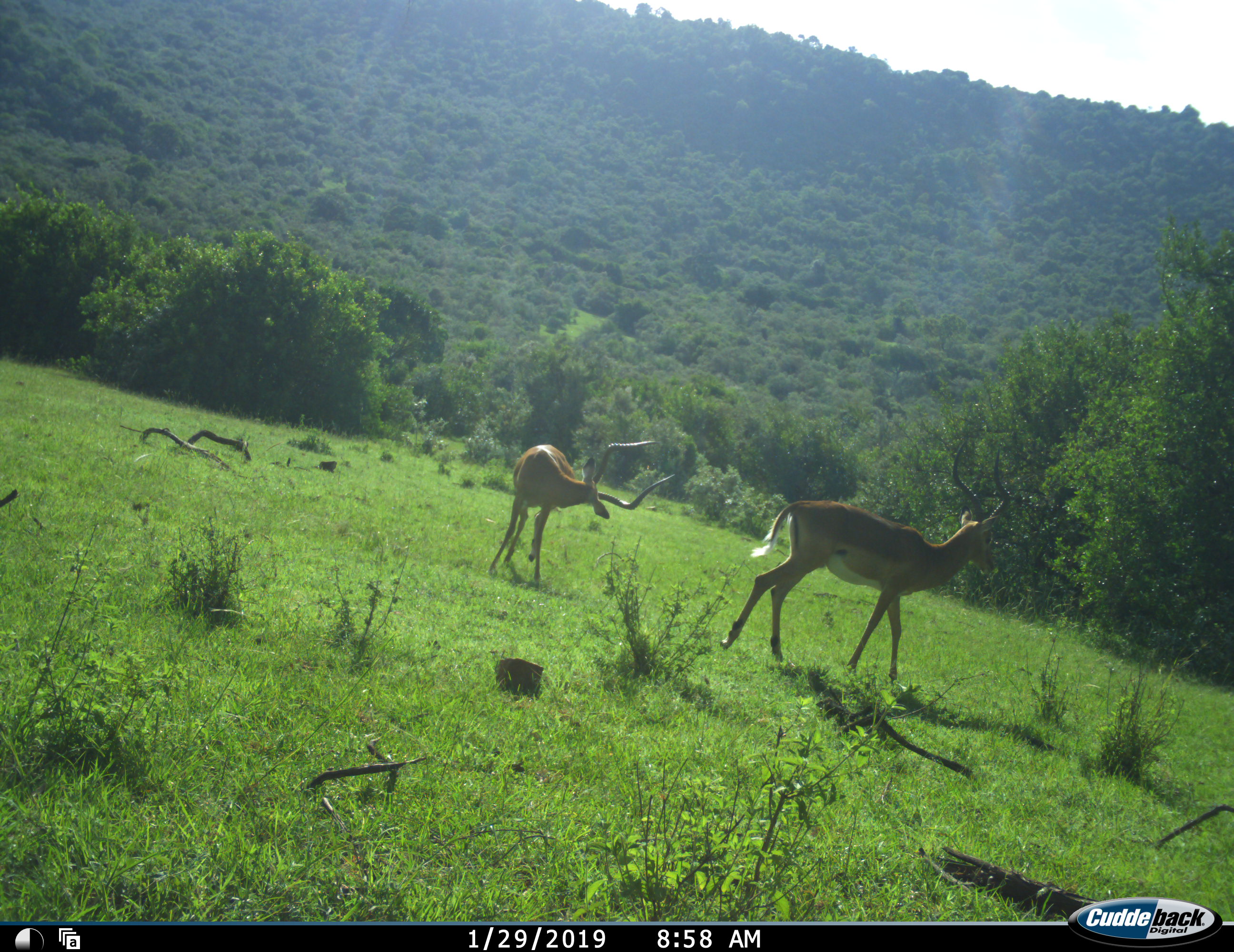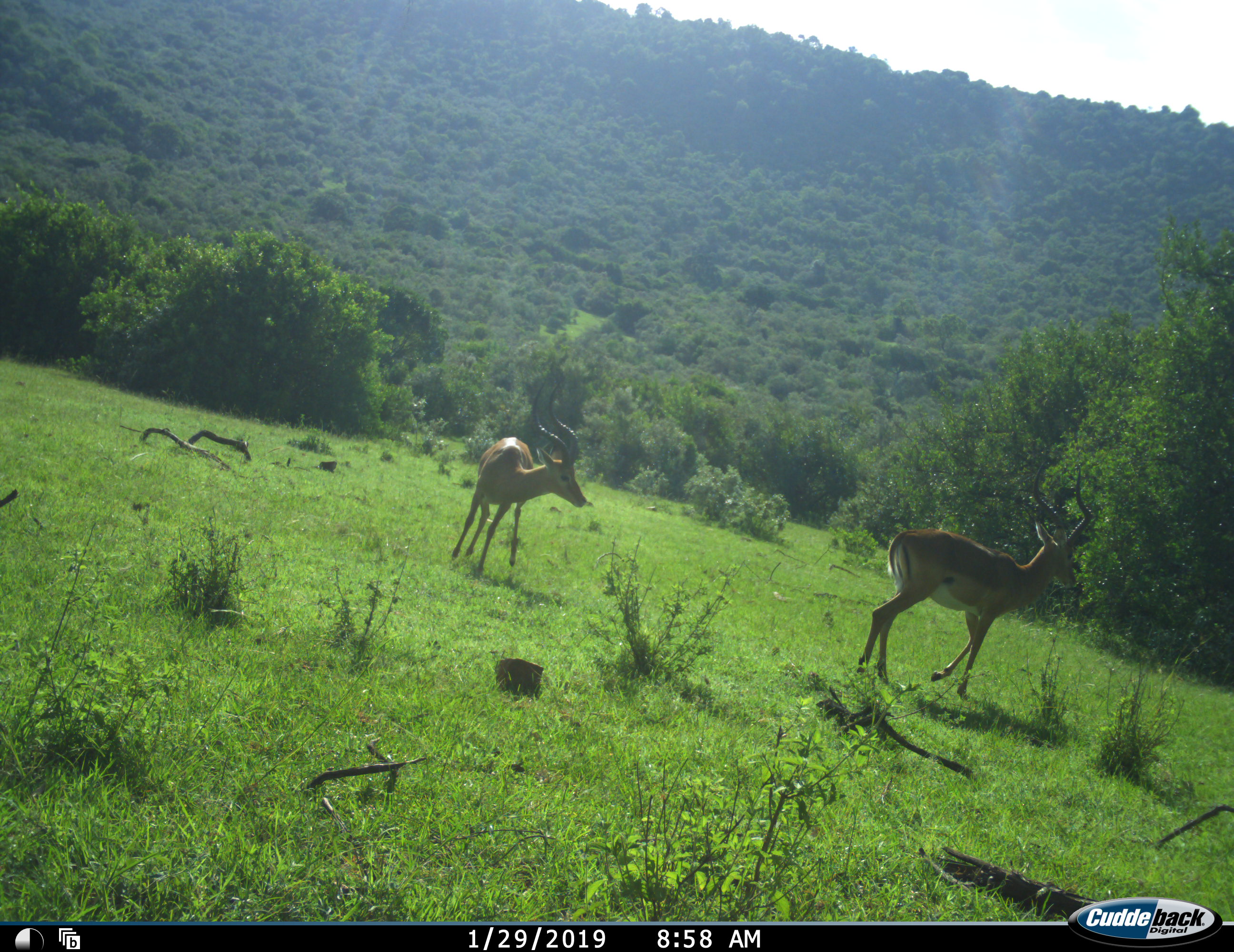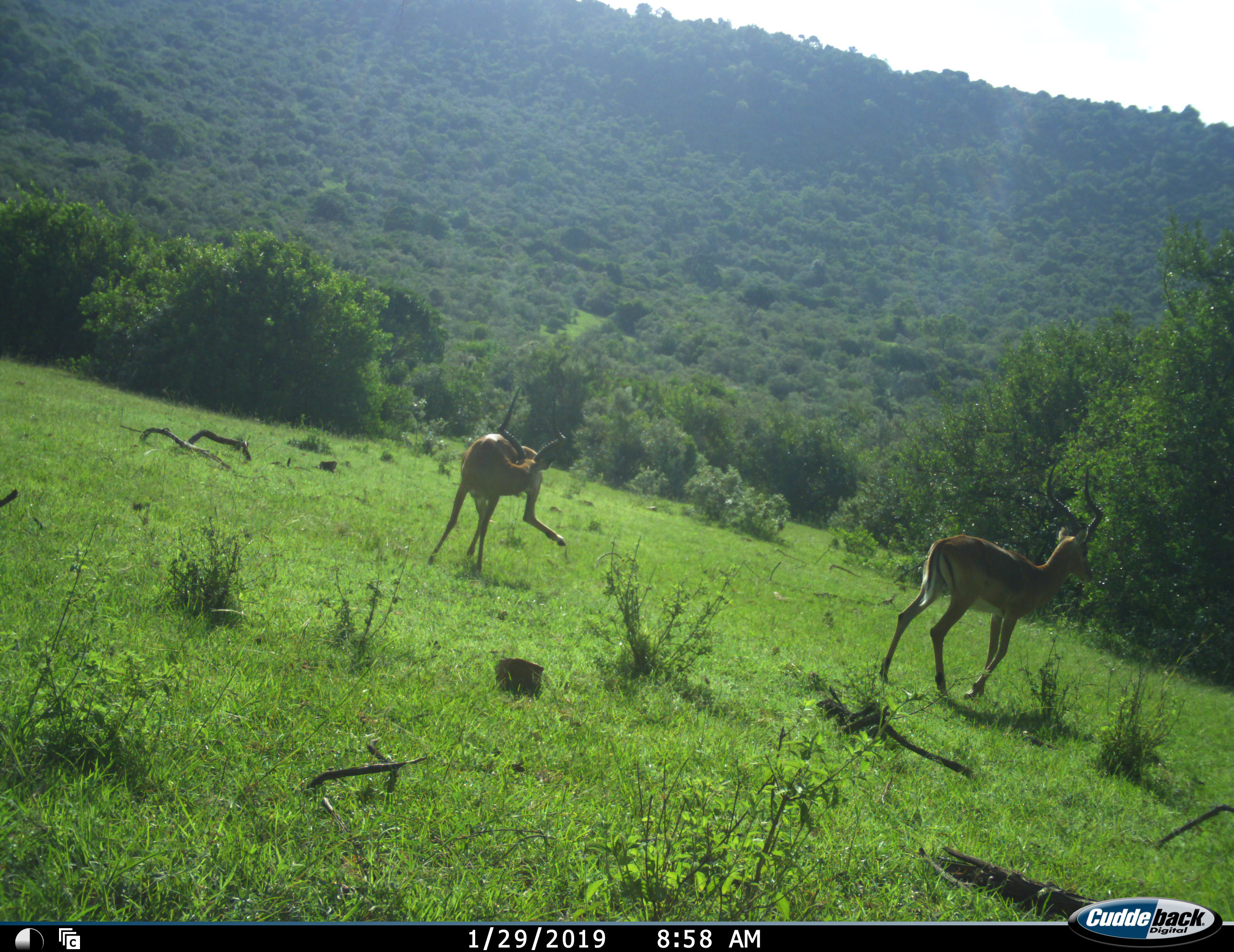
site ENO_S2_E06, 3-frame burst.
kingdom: Animalia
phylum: Chordata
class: Mammalia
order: Artiodactyla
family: Bovidae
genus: Aepyceros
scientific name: Aepyceros melampus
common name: impala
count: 2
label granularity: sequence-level